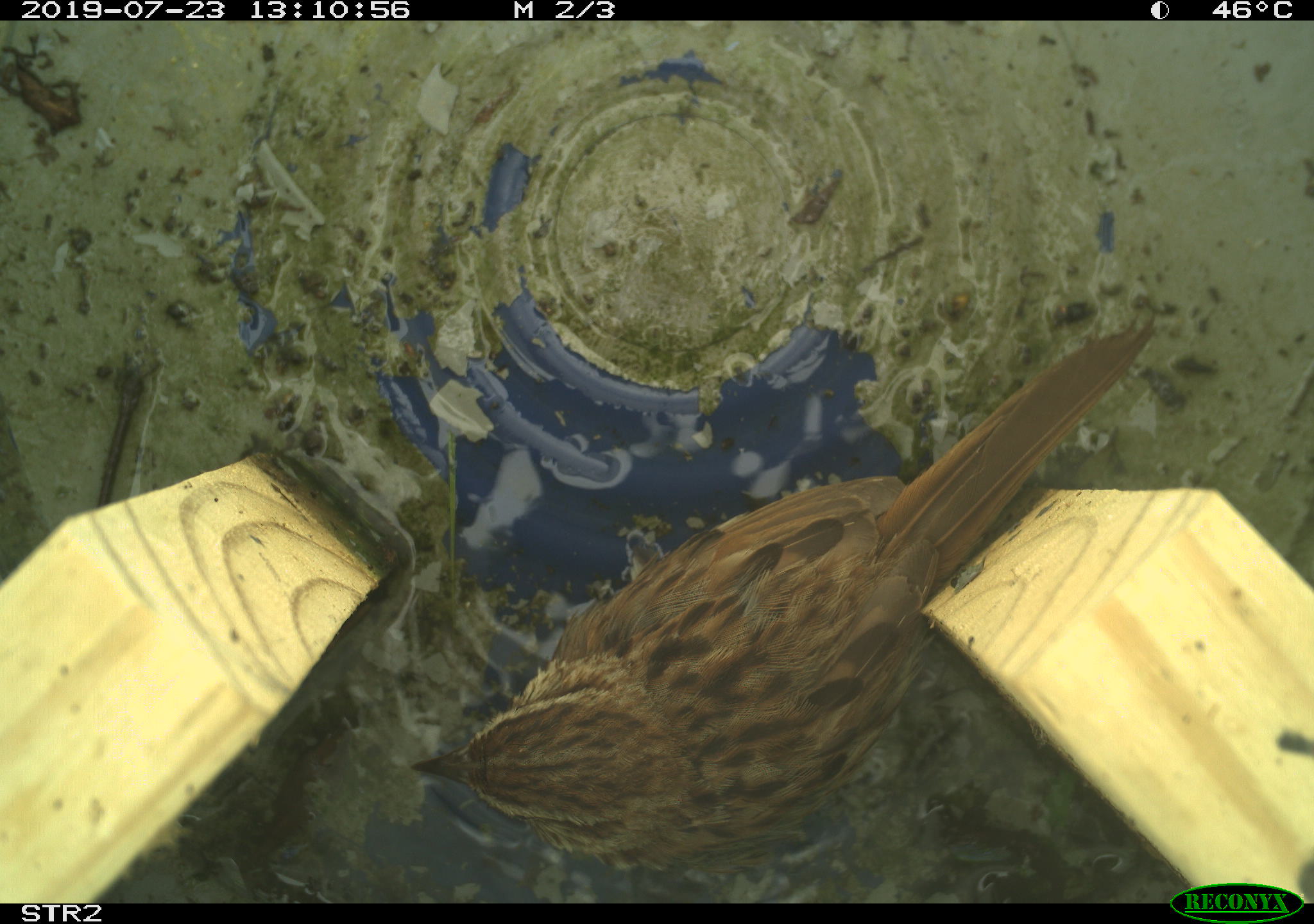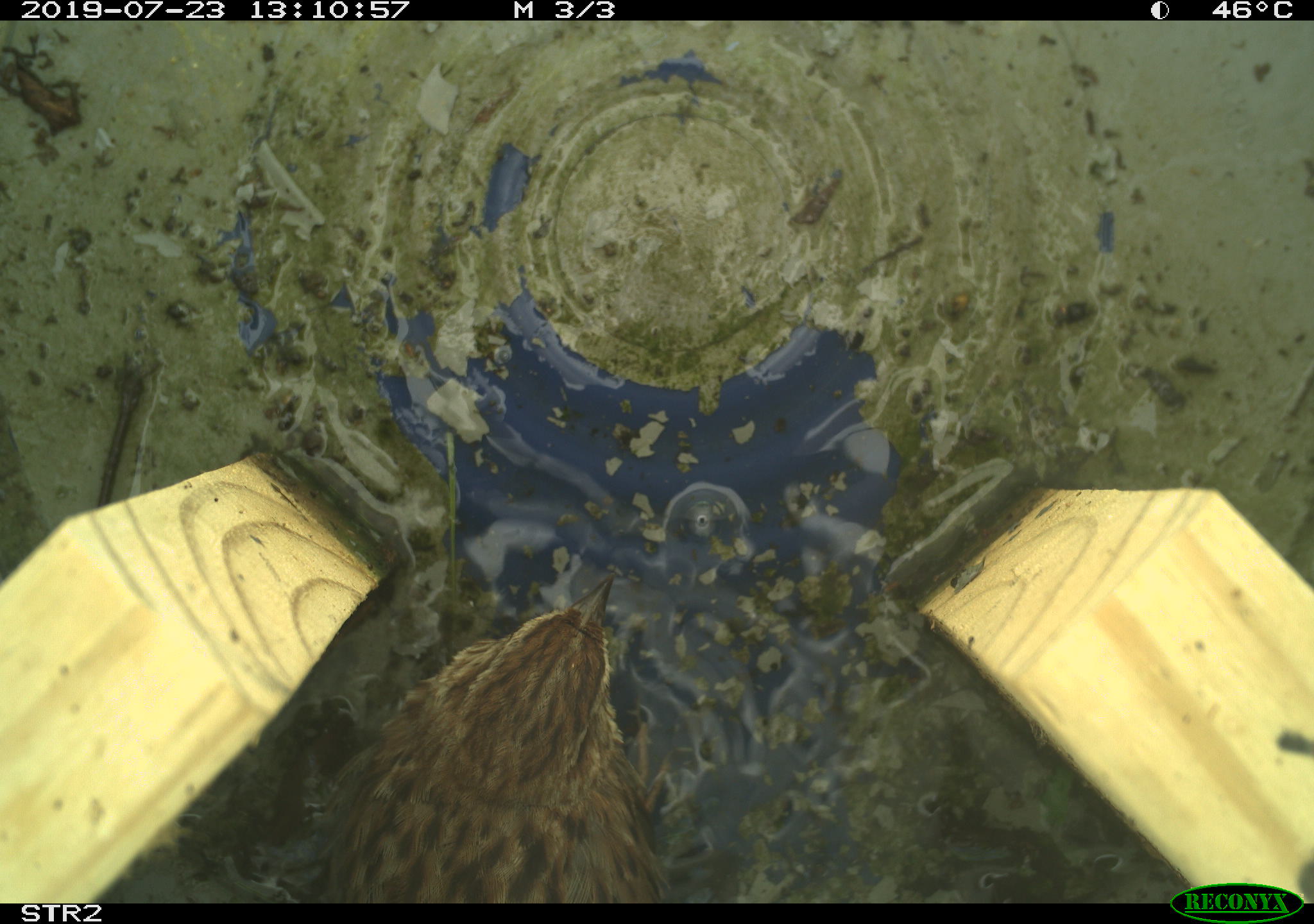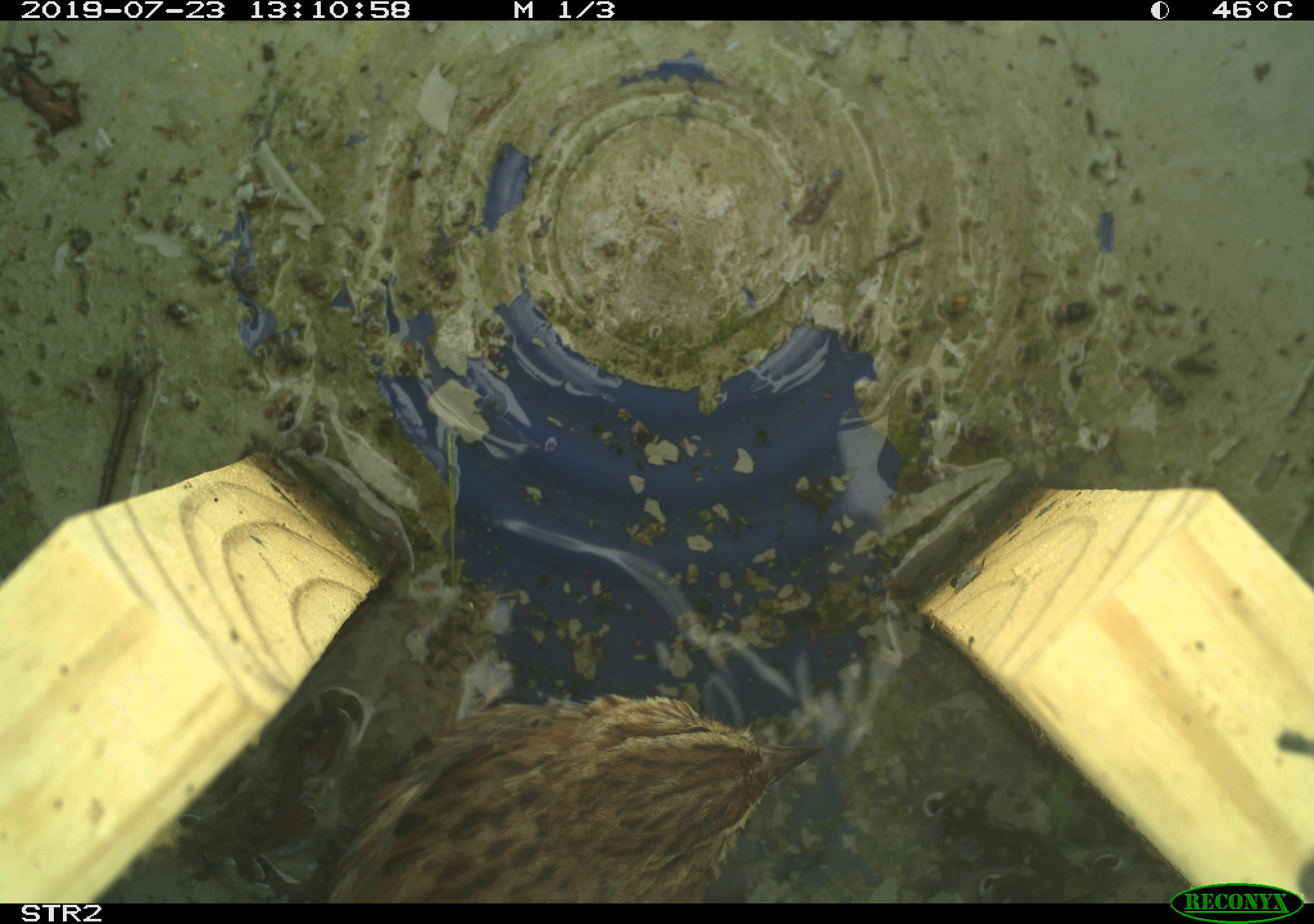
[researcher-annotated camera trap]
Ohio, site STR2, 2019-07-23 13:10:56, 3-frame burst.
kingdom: Animalia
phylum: Chordata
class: Aves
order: Passeriformes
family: Passerellidae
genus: Melospiza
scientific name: Melospiza melodia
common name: song sparrow